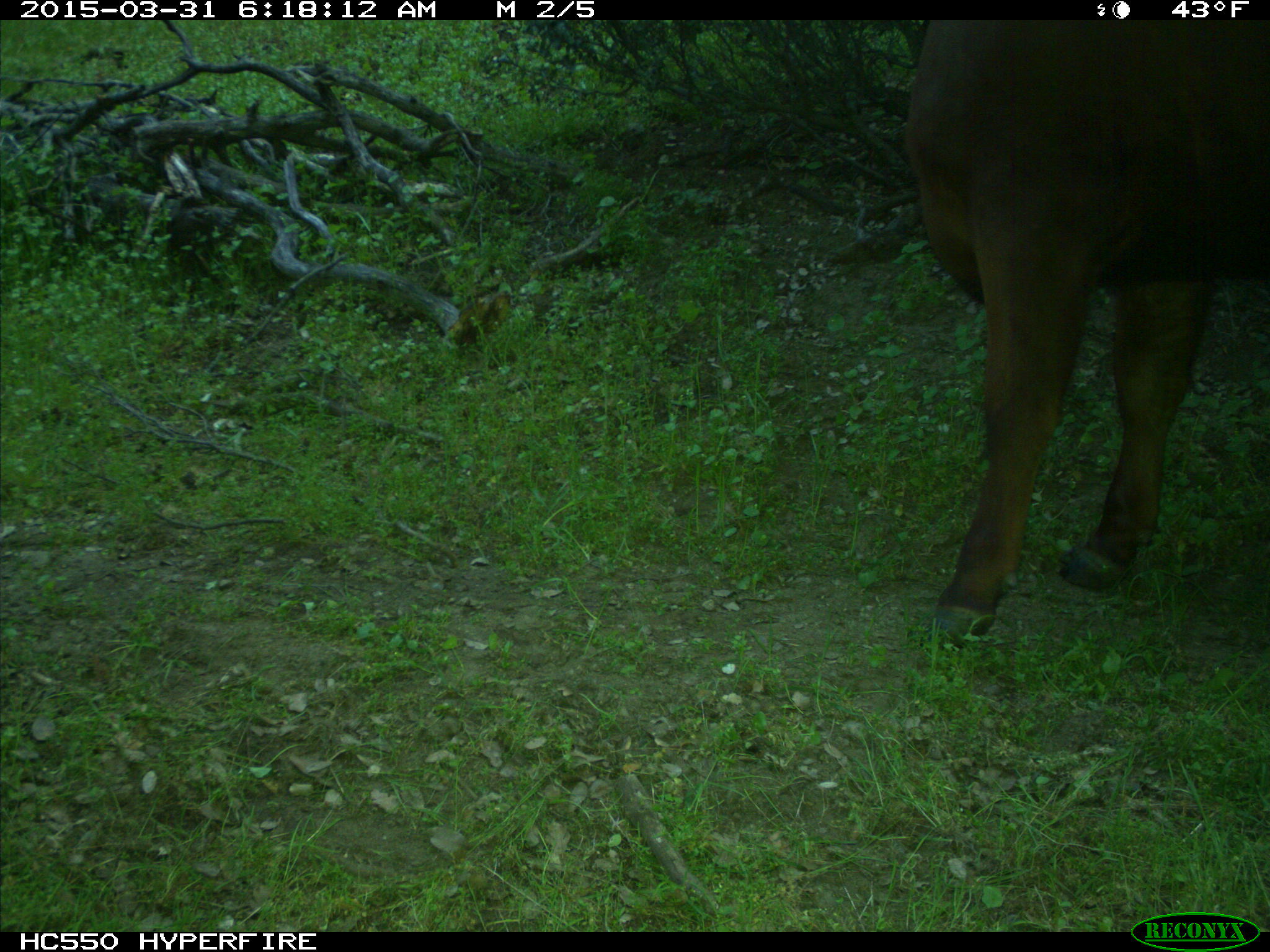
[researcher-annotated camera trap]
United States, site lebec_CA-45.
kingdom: Animalia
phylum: Chordata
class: Mammalia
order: Artiodactyla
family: Bovidae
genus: Bos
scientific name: Bos taurus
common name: domestic cow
Bos taurus (domestic cow).